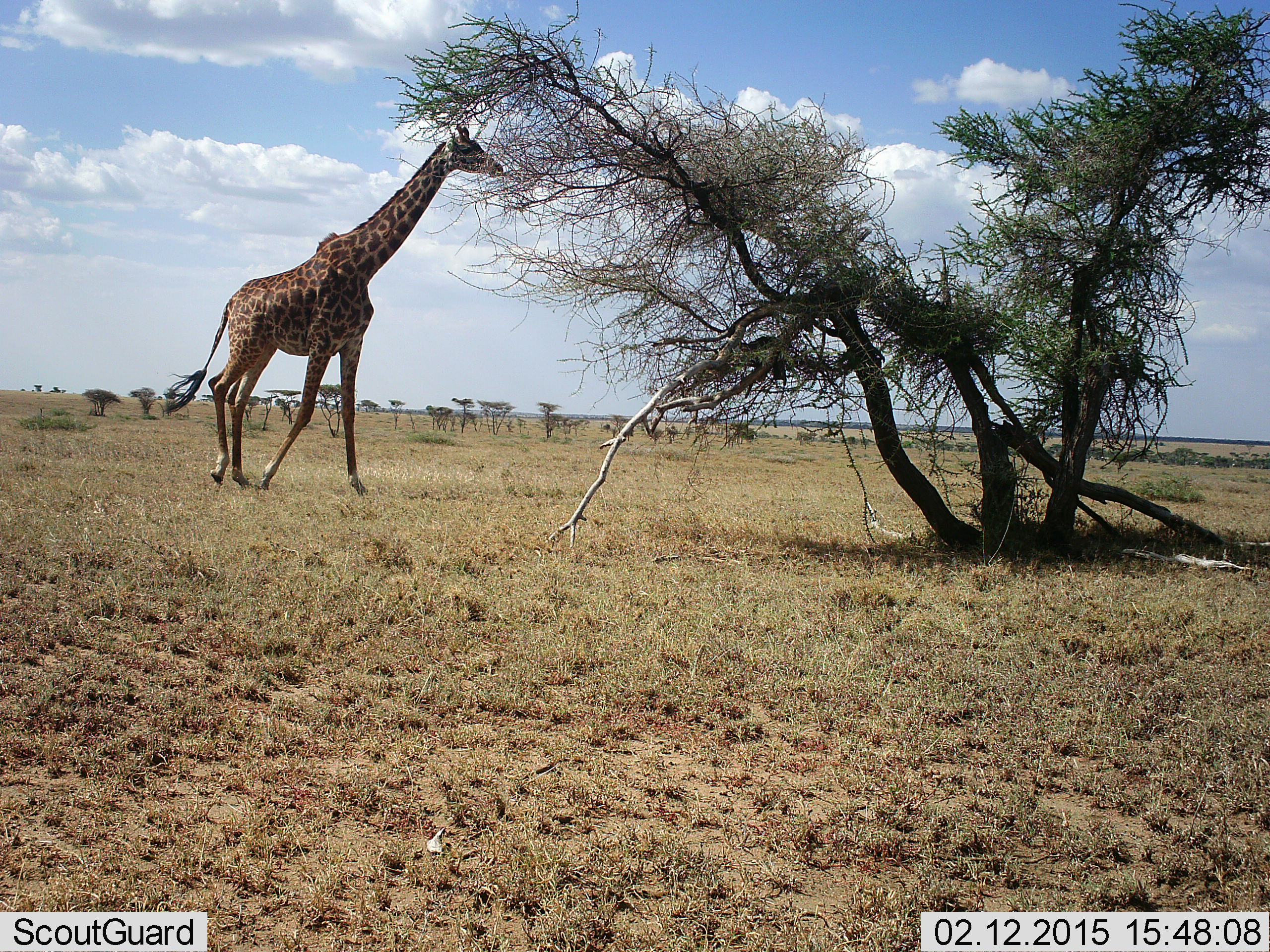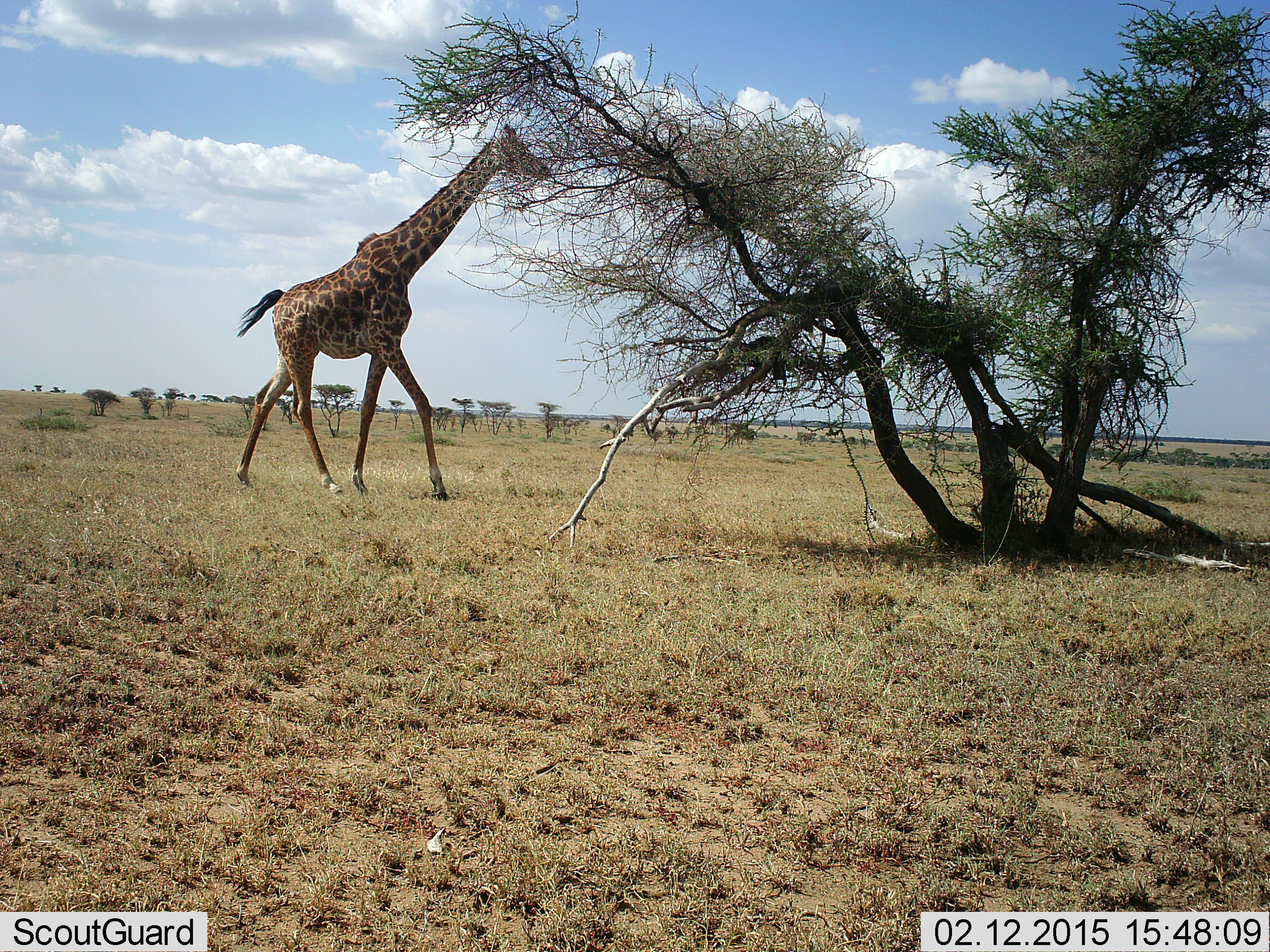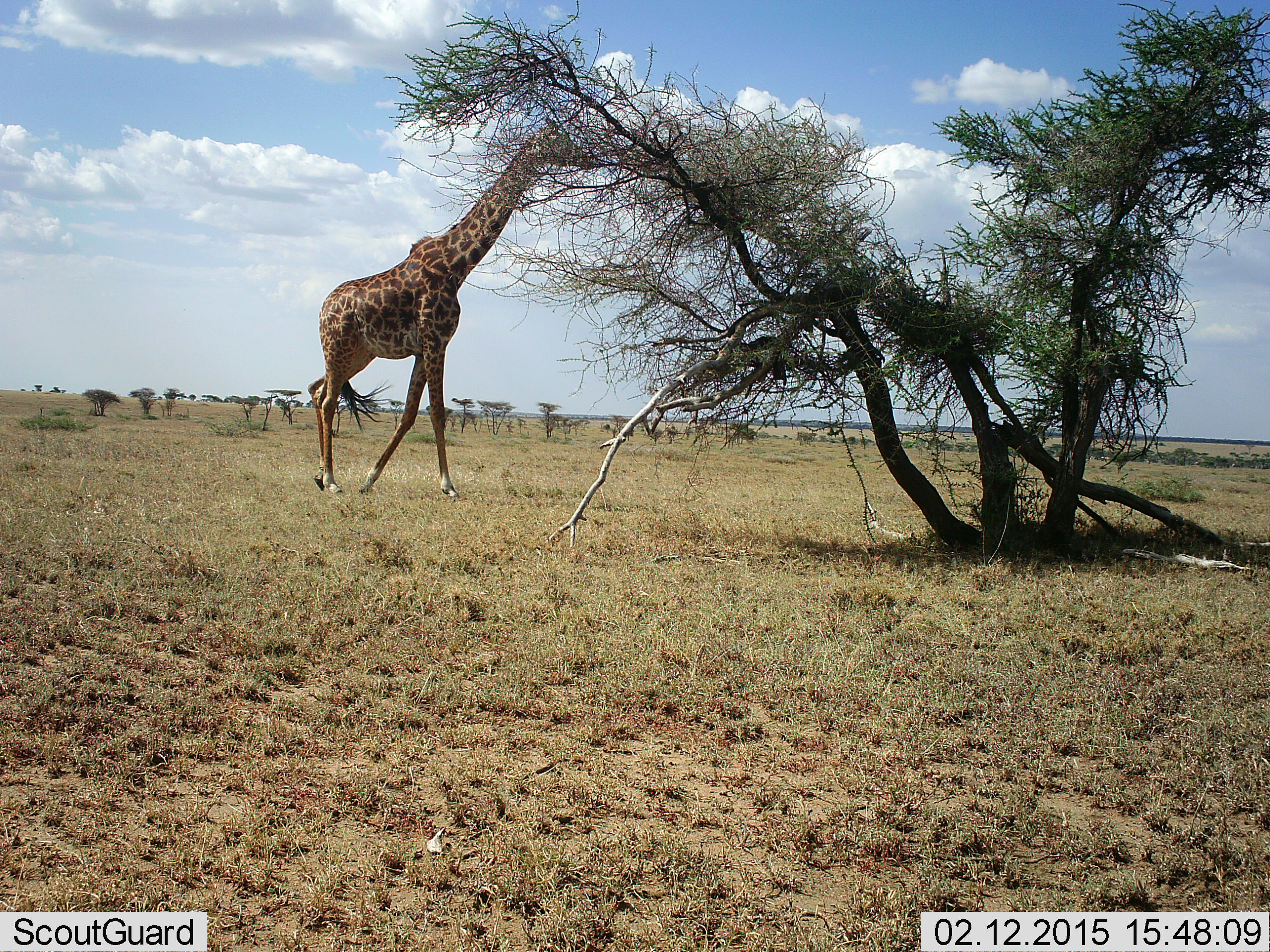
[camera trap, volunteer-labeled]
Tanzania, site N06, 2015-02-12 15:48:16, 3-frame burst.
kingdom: Animalia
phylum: Chordata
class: Mammalia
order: Artiodactyla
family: Giraffidae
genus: Giraffa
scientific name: Giraffa camelopardalis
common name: giraffe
Giraffe (Giraffa camelopardalis), count 1. Behavior (volunteer vote fractions): standing 0%, resting 10%, moving 80%, interacting 0%. Young present (vote fraction): 0%. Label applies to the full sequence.